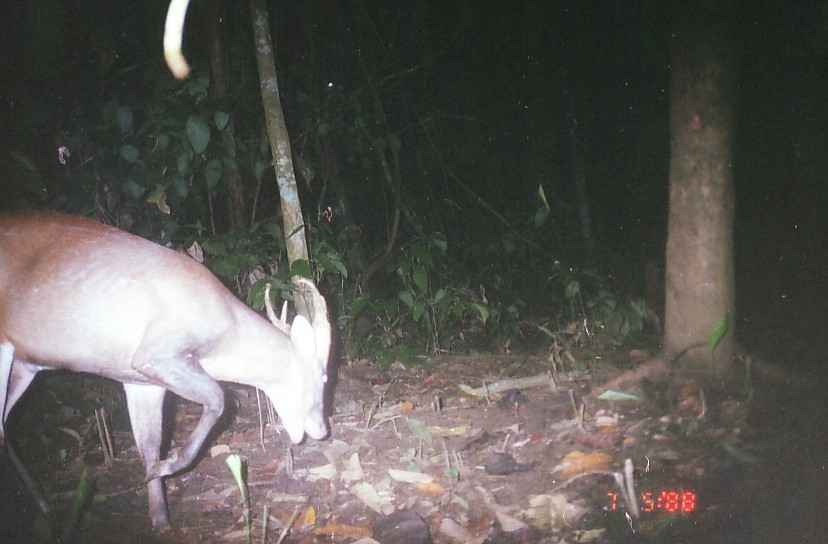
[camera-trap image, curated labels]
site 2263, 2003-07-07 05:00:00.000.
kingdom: Animalia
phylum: Chordata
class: Mammalia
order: Artiodactyla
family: Cervidae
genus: Muntiacus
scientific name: Muntiacus muntjak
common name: southern red muntjac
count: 1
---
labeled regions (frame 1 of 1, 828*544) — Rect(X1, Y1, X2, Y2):
muntiacus muntjak: Rect(0, 206, 331, 539)